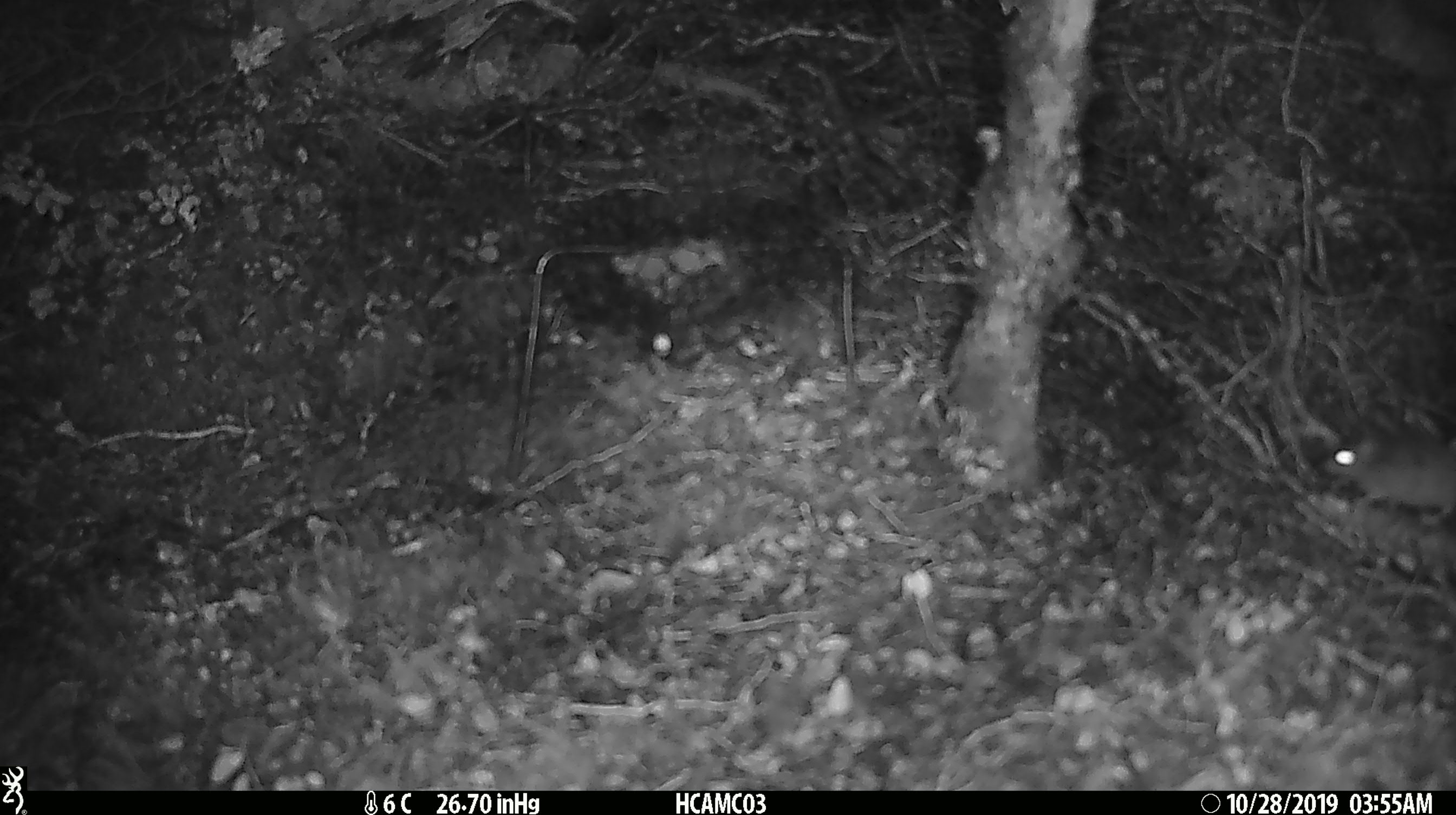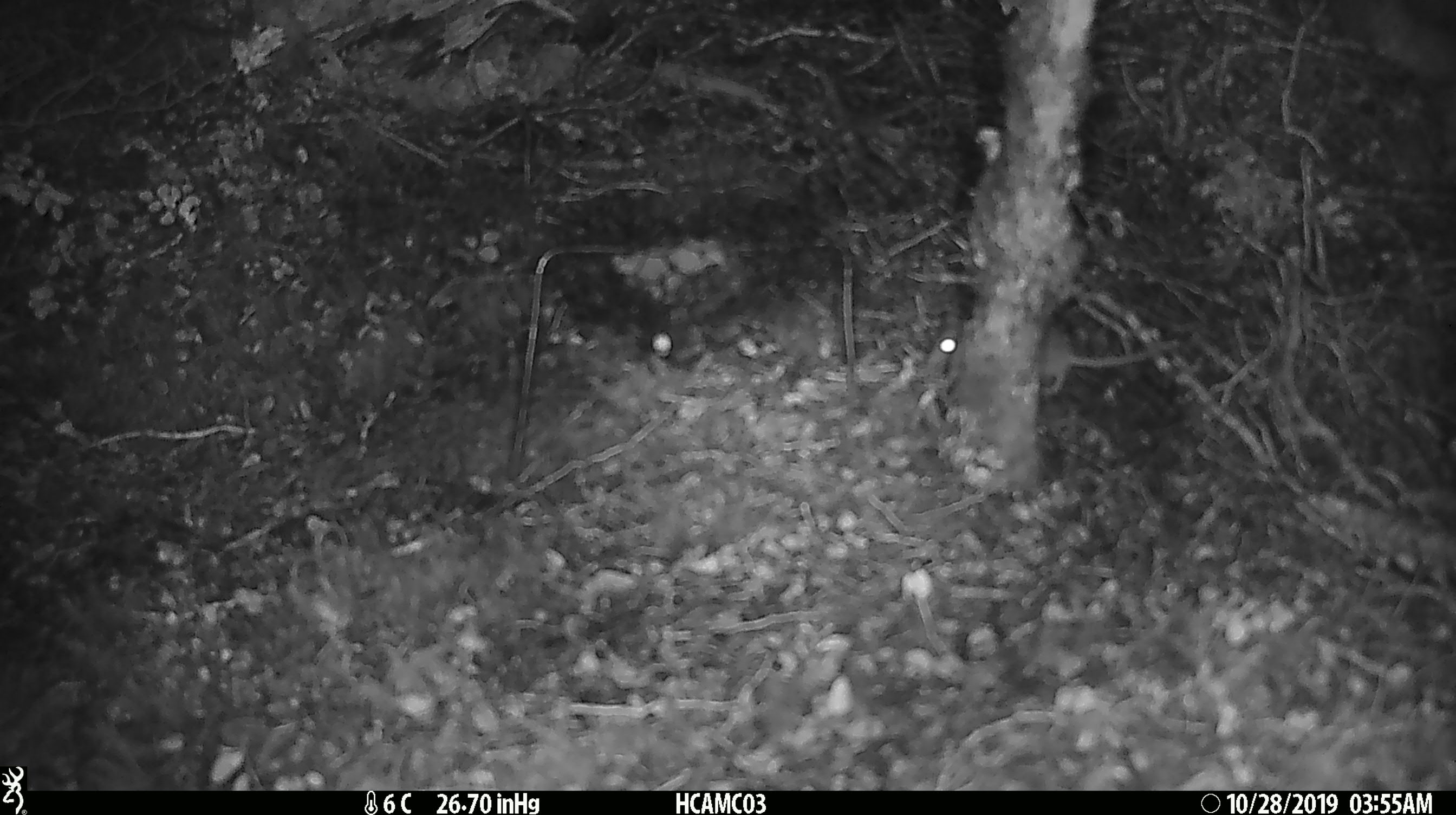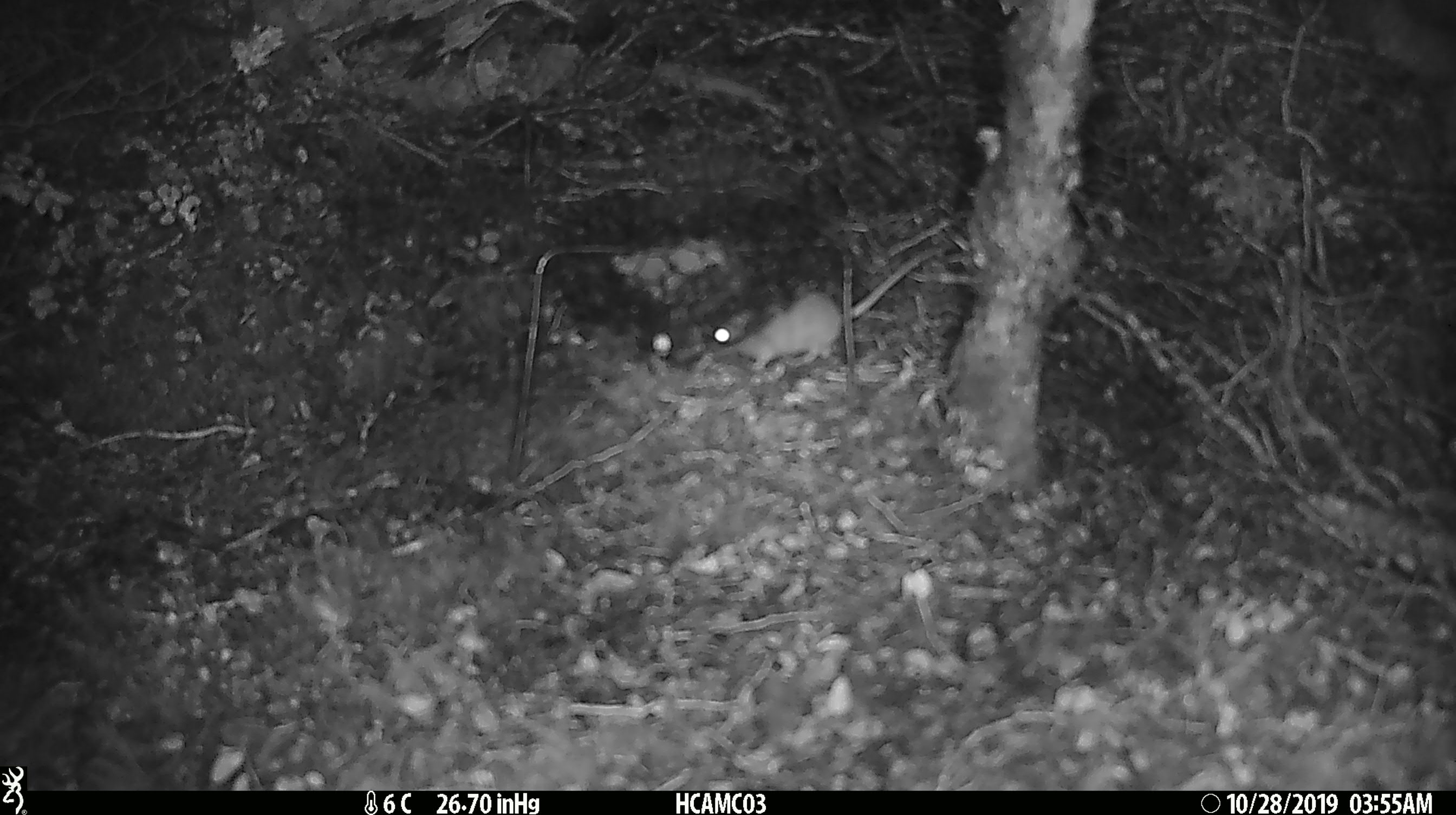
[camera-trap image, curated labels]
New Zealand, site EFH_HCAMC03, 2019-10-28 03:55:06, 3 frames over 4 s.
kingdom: Animalia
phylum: Chordata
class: Mammalia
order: Rodentia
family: Muridae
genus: Mus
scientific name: Mus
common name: mouse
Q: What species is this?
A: Mouse (Mus).